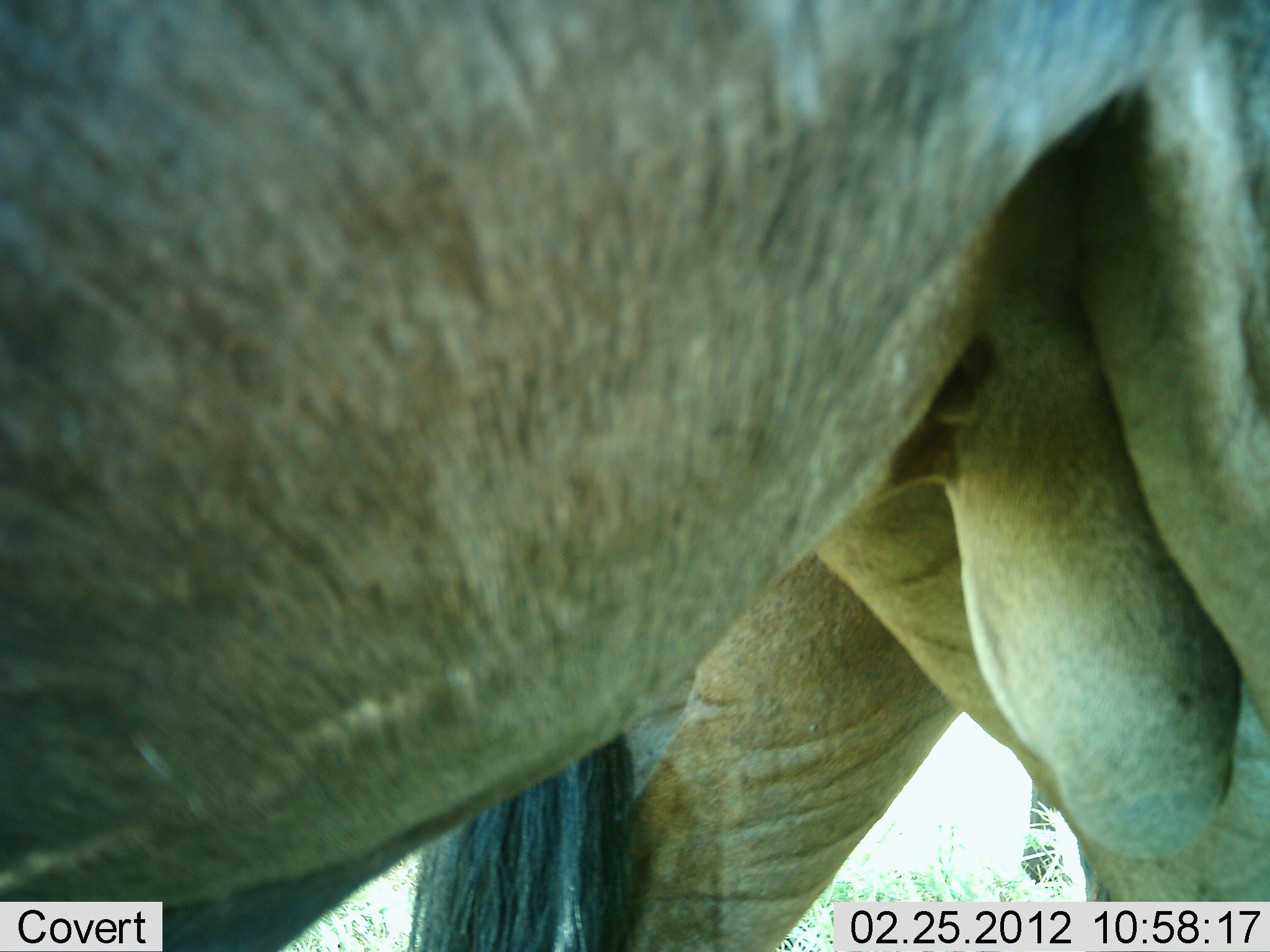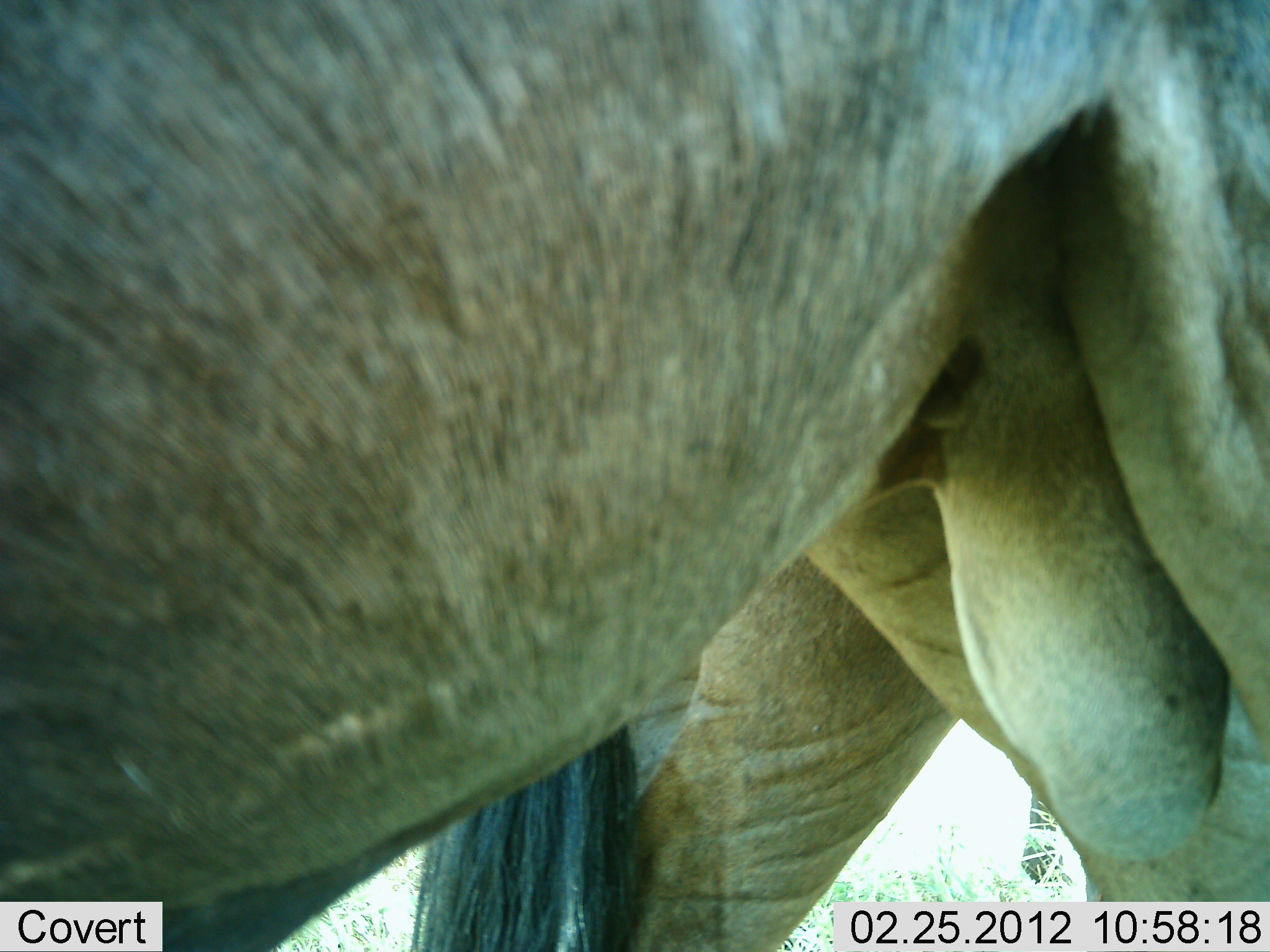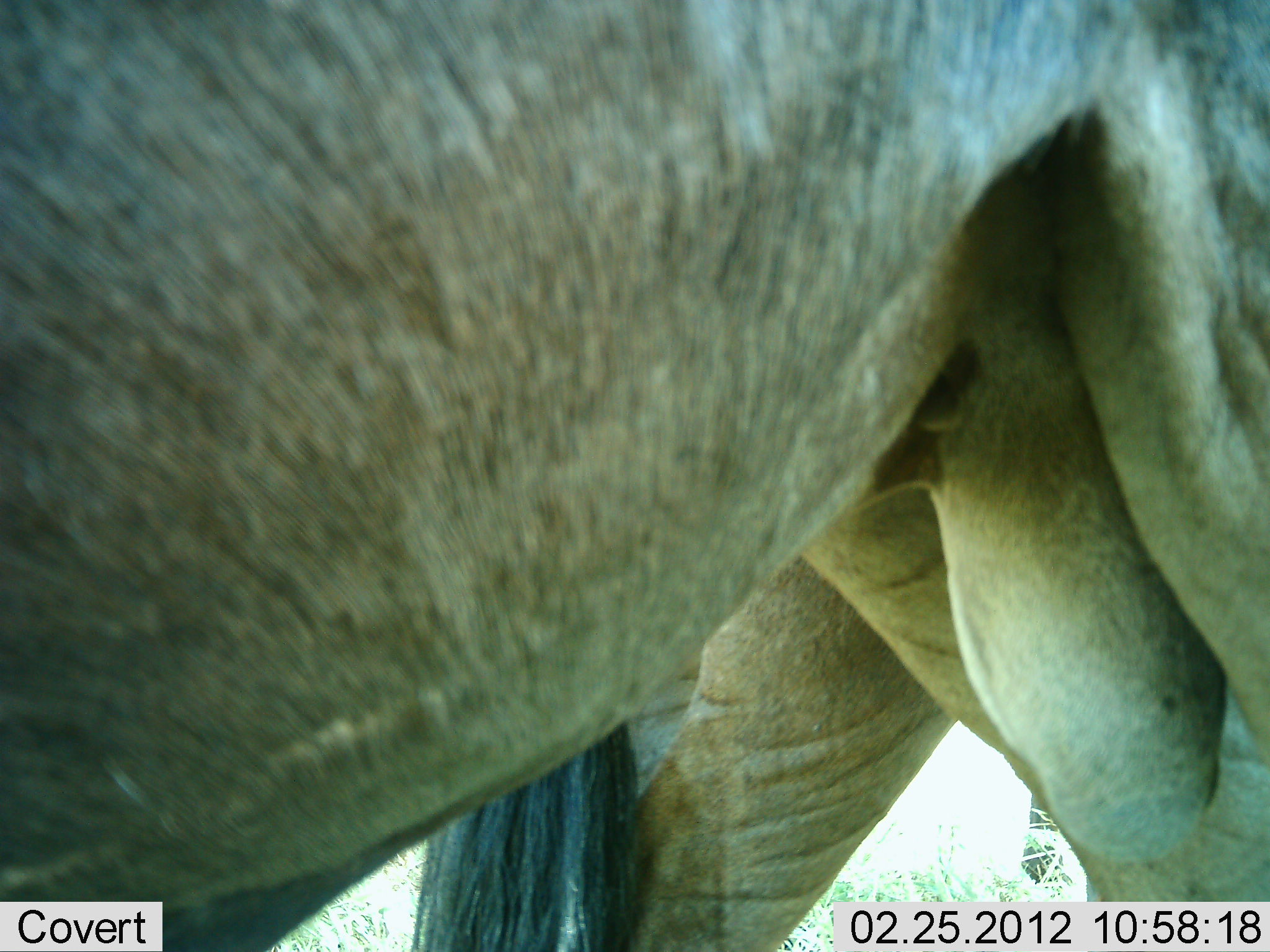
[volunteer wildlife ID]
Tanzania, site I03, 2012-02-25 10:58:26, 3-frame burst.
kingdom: Animalia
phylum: Chordata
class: Mammalia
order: Artiodactyla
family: Bovidae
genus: Connochaetes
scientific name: Connochaetes taurinus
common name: blue wildebeest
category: wildebeest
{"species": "wildebeest (blue wildebeest) (Connochaetes taurinus)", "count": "2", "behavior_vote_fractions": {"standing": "100%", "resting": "0%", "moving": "0%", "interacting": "0%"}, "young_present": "0%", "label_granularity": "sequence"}